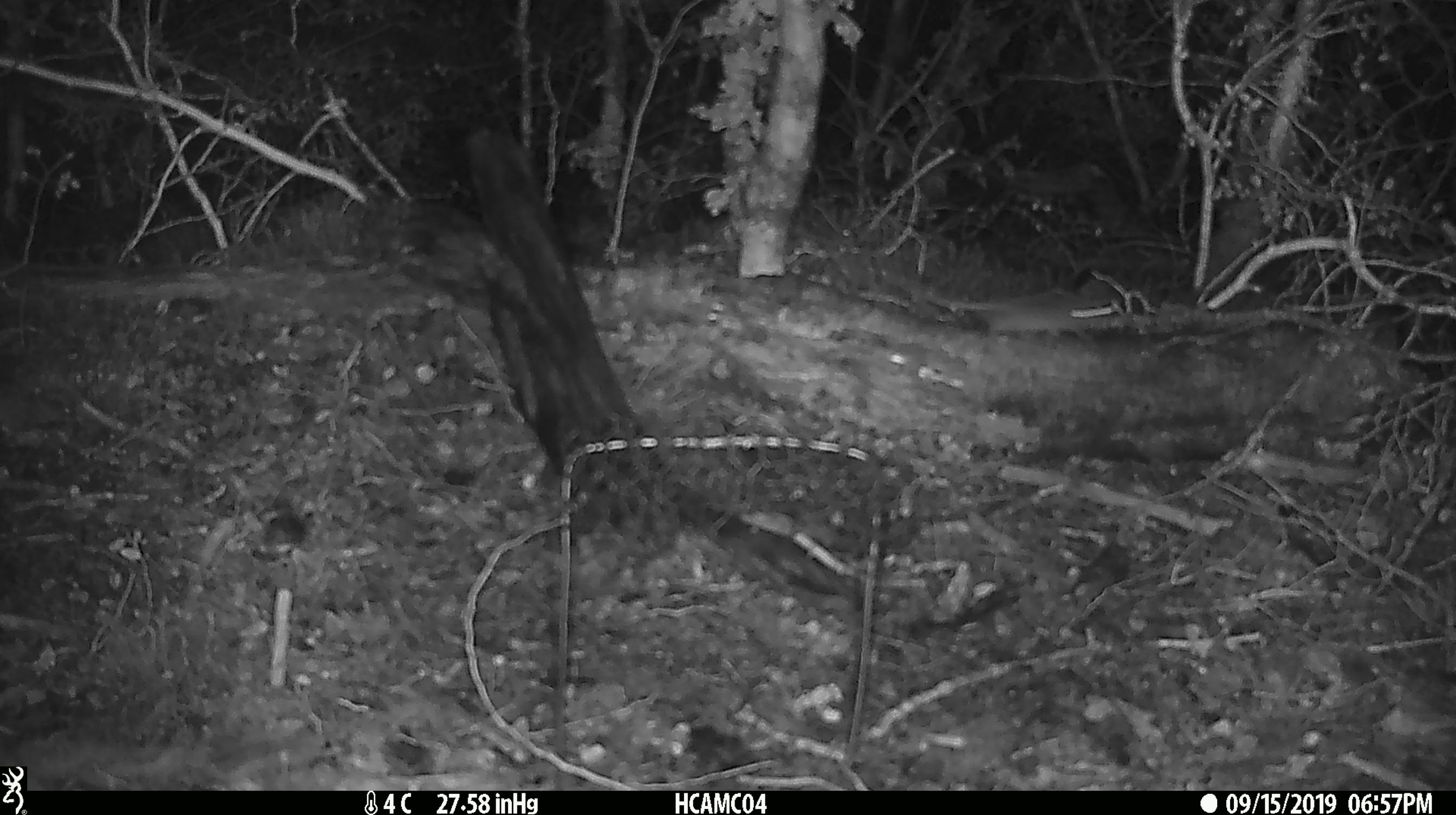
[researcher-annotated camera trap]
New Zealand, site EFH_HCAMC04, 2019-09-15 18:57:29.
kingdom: Animalia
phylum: Chordata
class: Mammalia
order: Rodentia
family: Muridae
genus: Mus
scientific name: Mus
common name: mouse